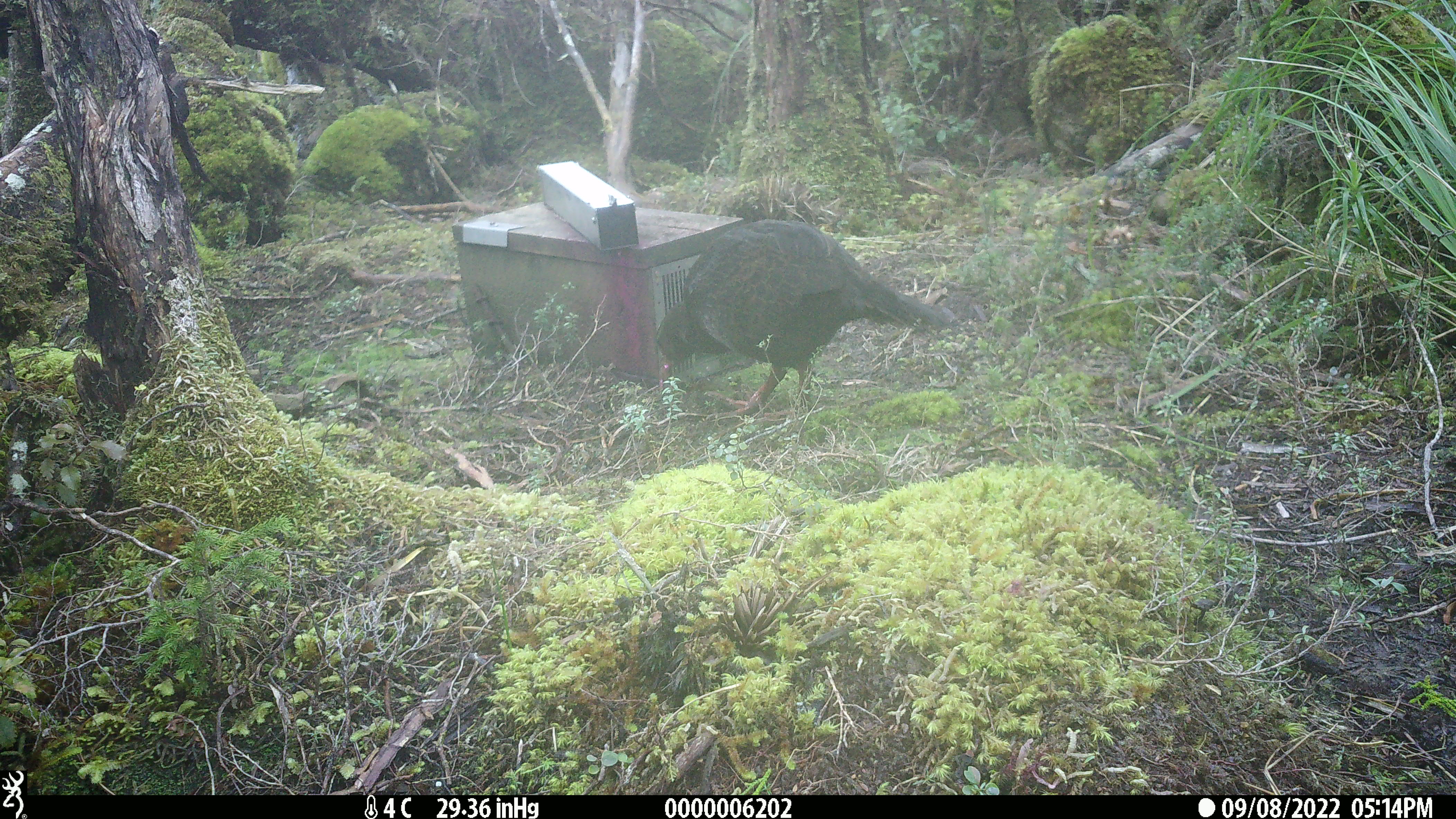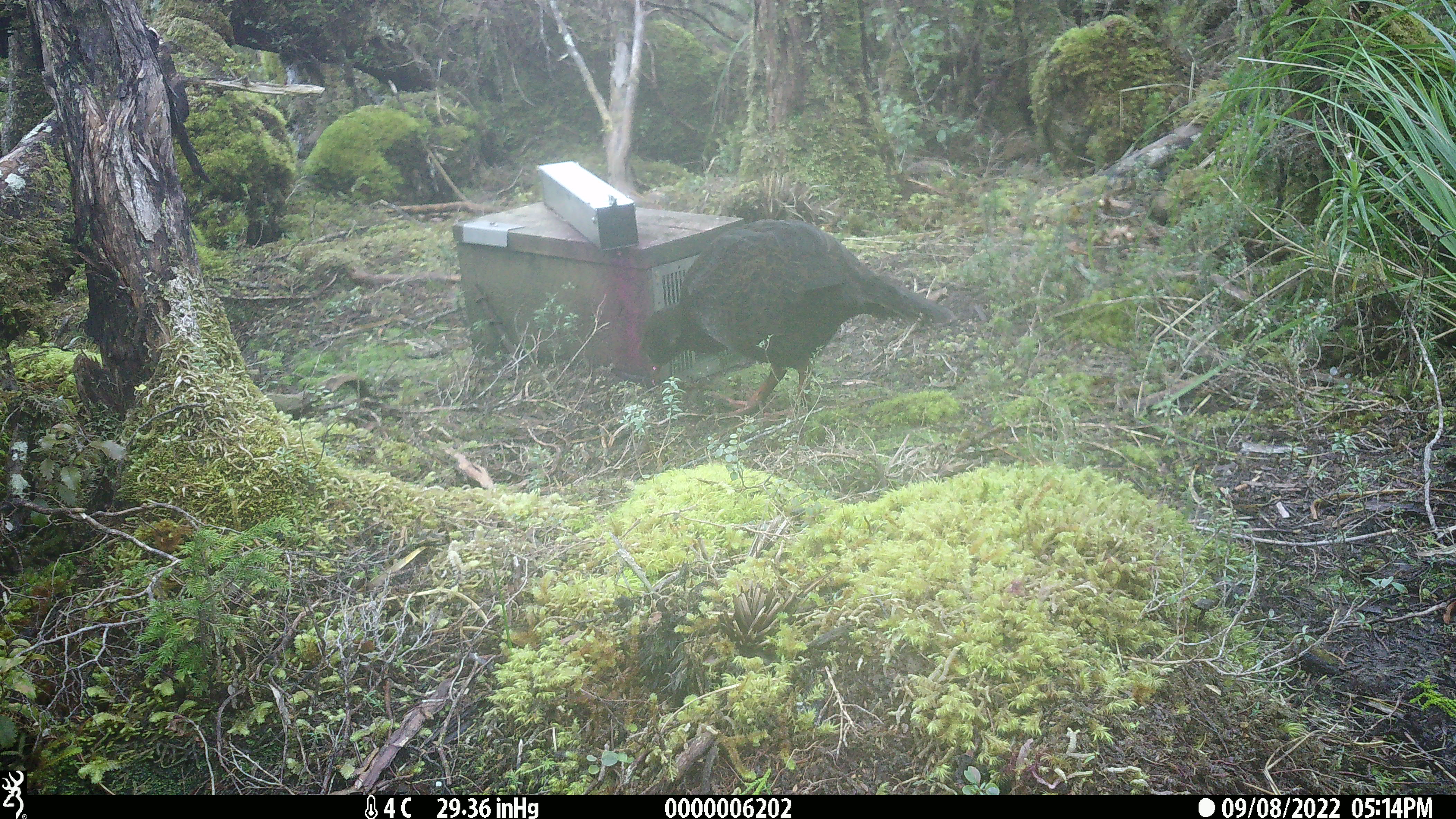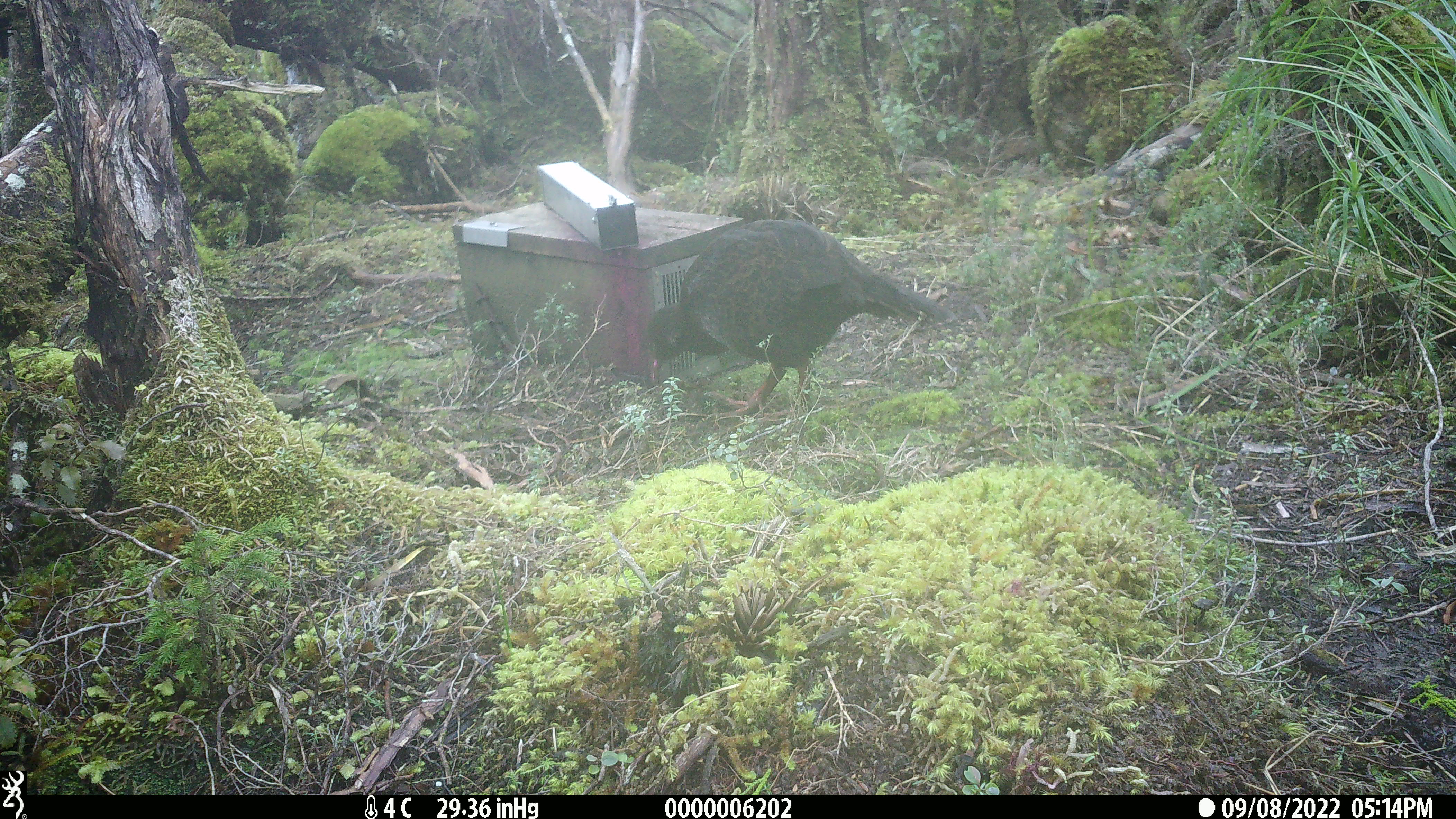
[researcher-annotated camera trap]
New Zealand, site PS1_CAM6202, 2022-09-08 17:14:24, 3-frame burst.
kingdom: Animalia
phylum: Chordata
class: Aves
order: Gruiformes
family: Rallidae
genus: Gallirallus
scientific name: Gallirallus australis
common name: weka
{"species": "weka (Gallirallus australis)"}